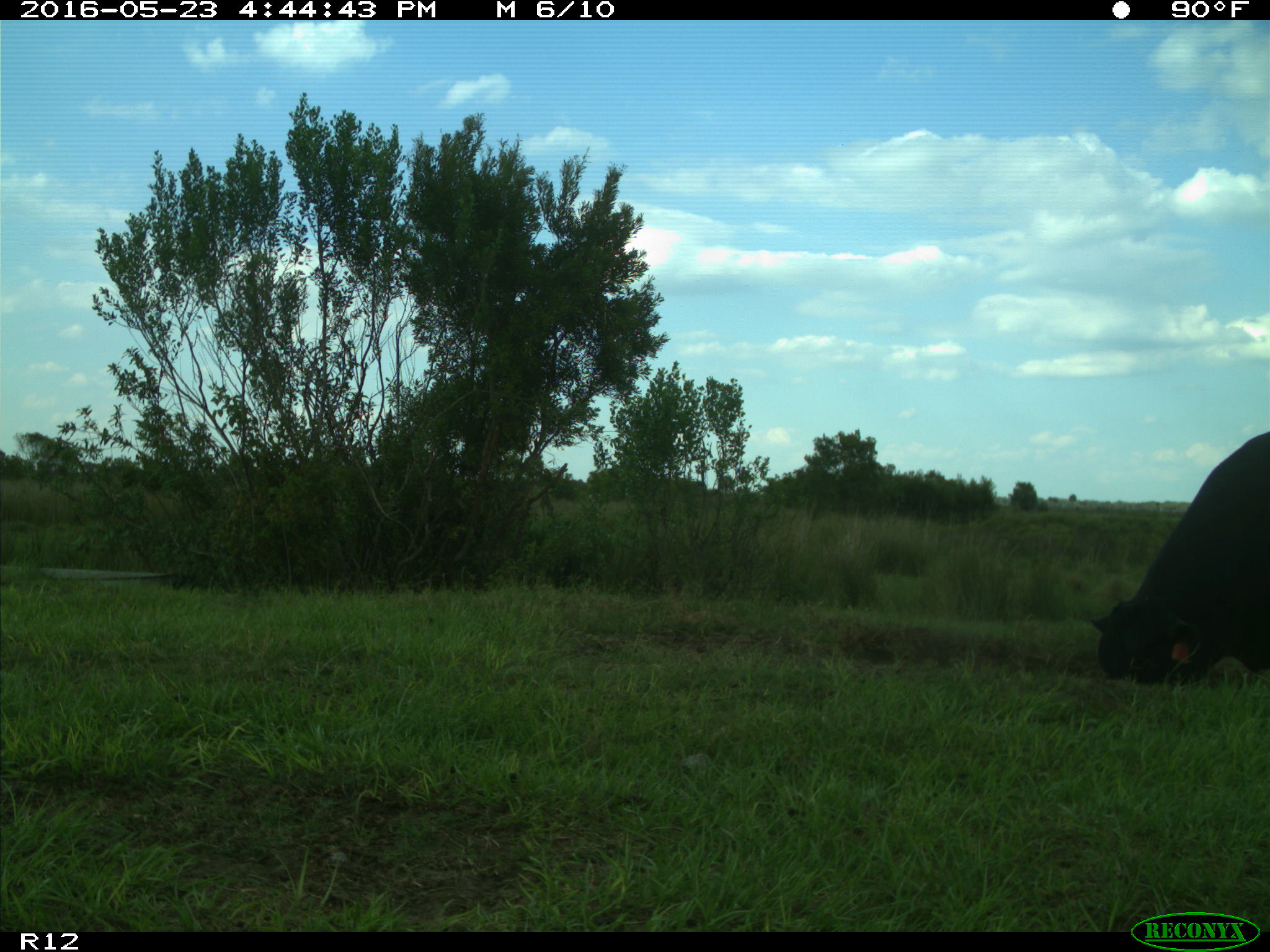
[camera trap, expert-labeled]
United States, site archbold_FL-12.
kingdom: Animalia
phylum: Chordata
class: Mammalia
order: Artiodactyla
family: Bovidae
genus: Bos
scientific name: Bos taurus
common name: domestic cow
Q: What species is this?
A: Bos taurus (domestic cow).